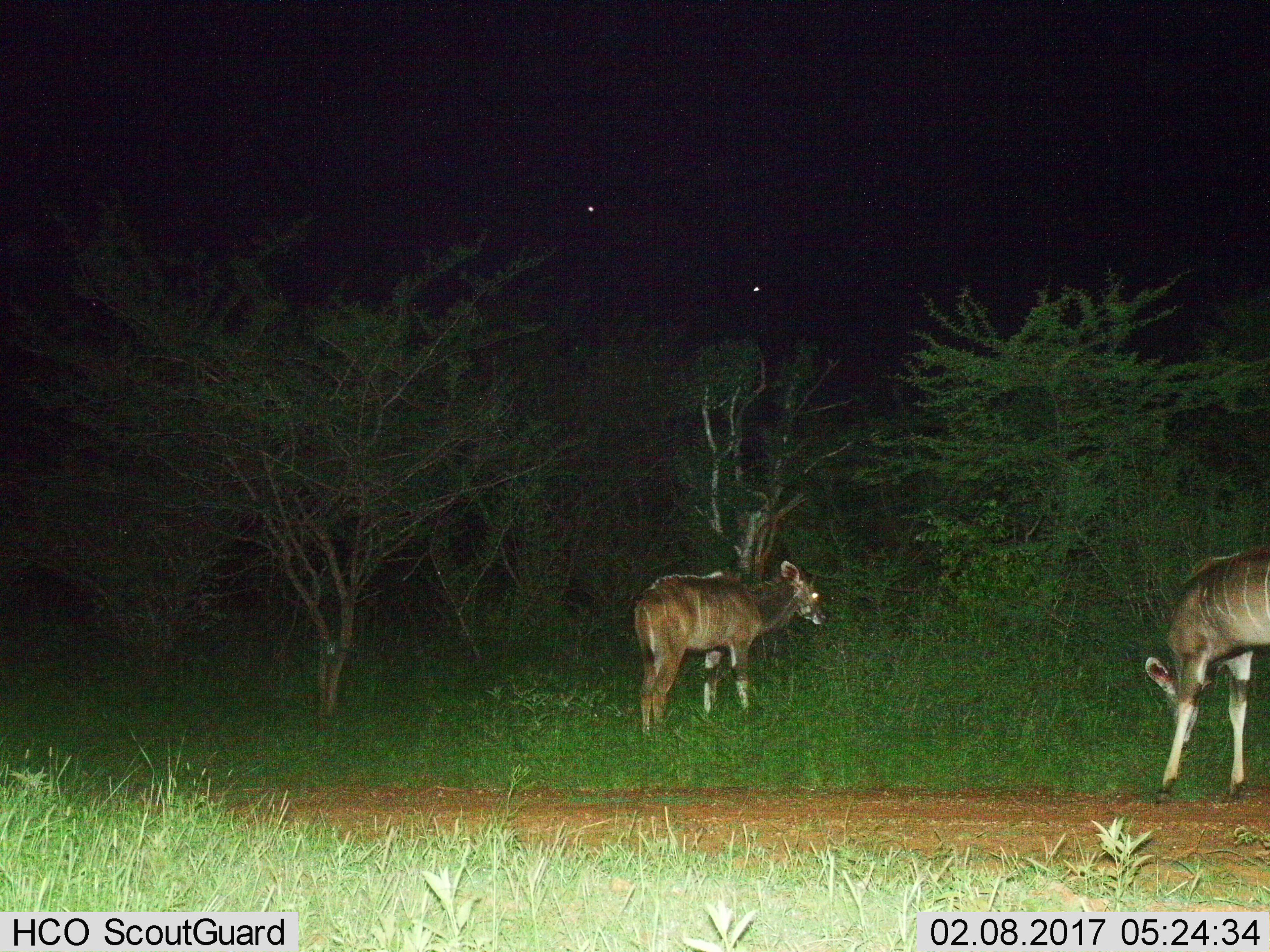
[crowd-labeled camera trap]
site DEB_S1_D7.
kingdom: Animalia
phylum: Chordata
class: Mammalia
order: Artiodactyla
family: Bovidae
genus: Tragelaphus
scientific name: Tragelaphus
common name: kudu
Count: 2.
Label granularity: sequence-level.